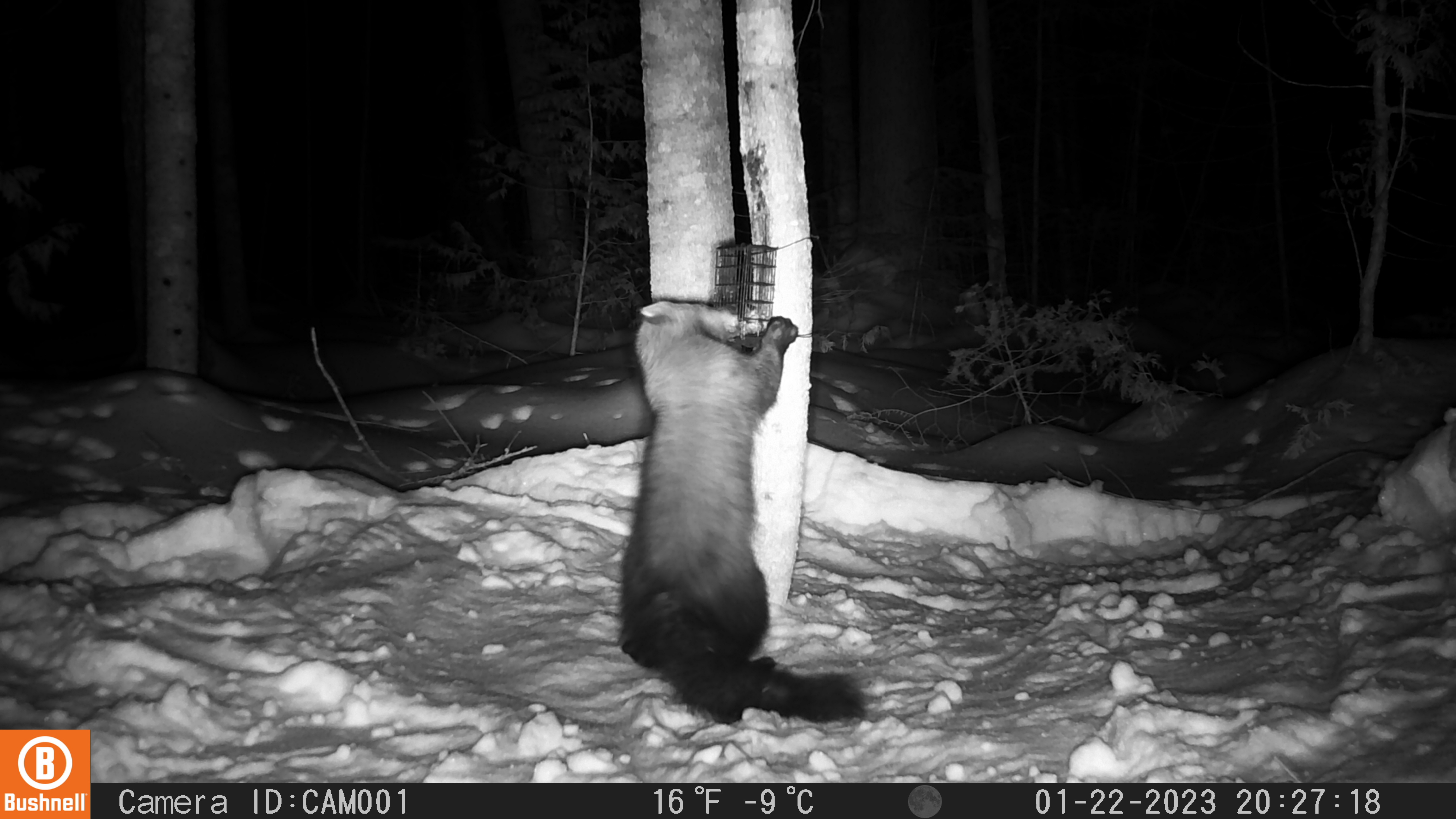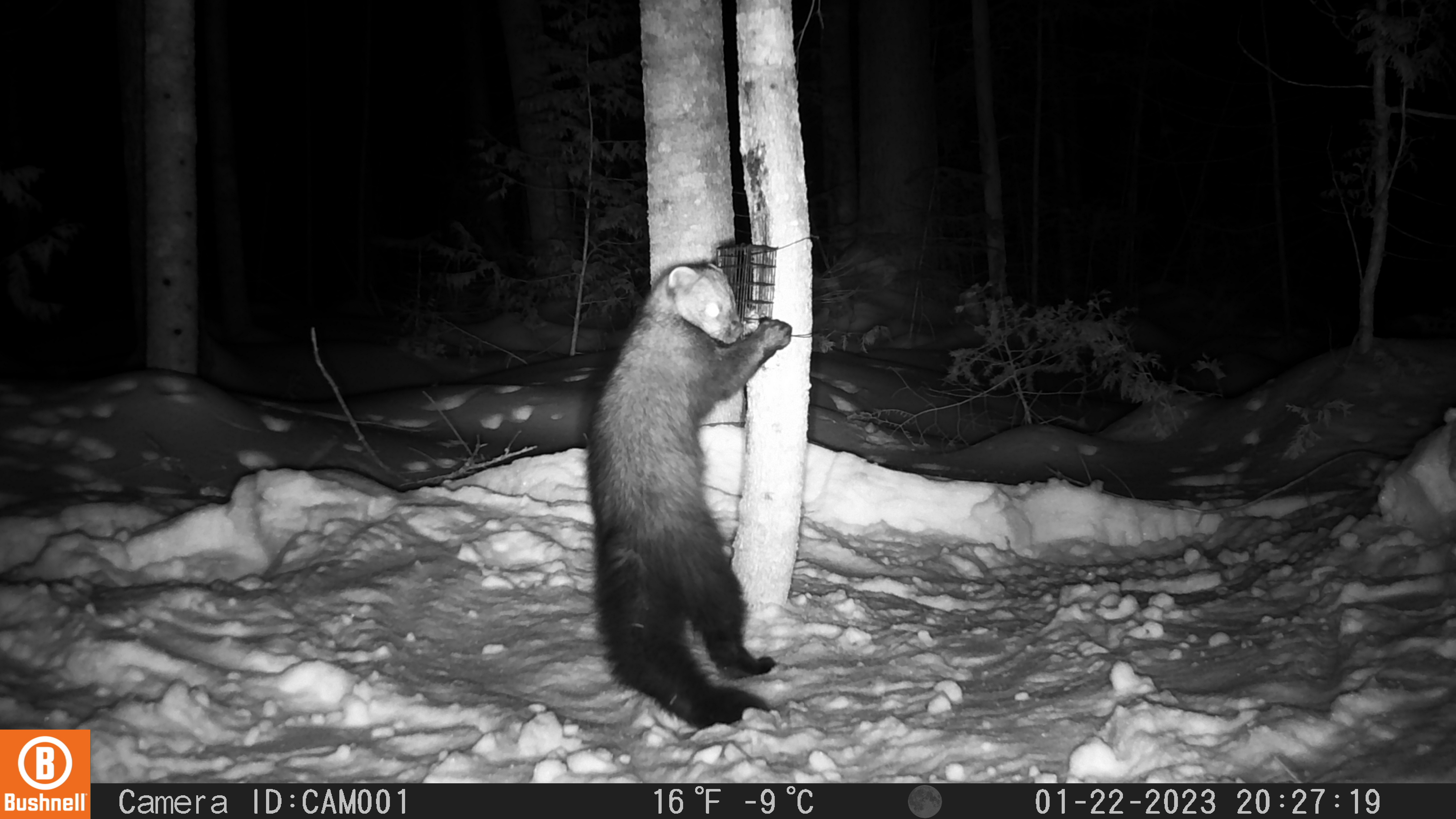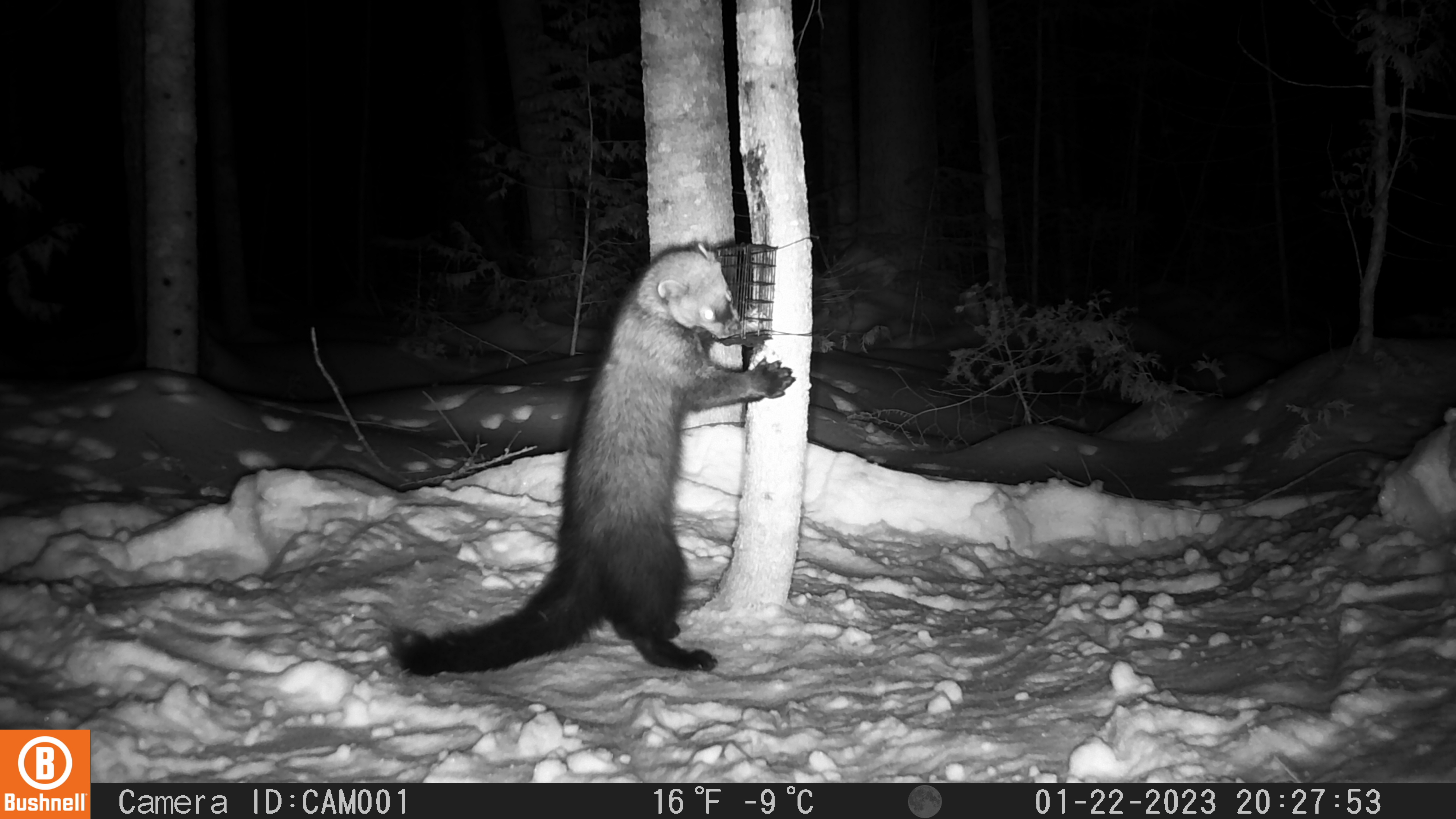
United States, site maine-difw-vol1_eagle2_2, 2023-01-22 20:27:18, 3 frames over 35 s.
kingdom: Animalia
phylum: Chordata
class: Mammalia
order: Carnivora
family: Mustelidae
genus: Pekania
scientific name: Pekania pennanti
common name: fisher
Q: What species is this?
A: Fisher (Pekania pennanti).